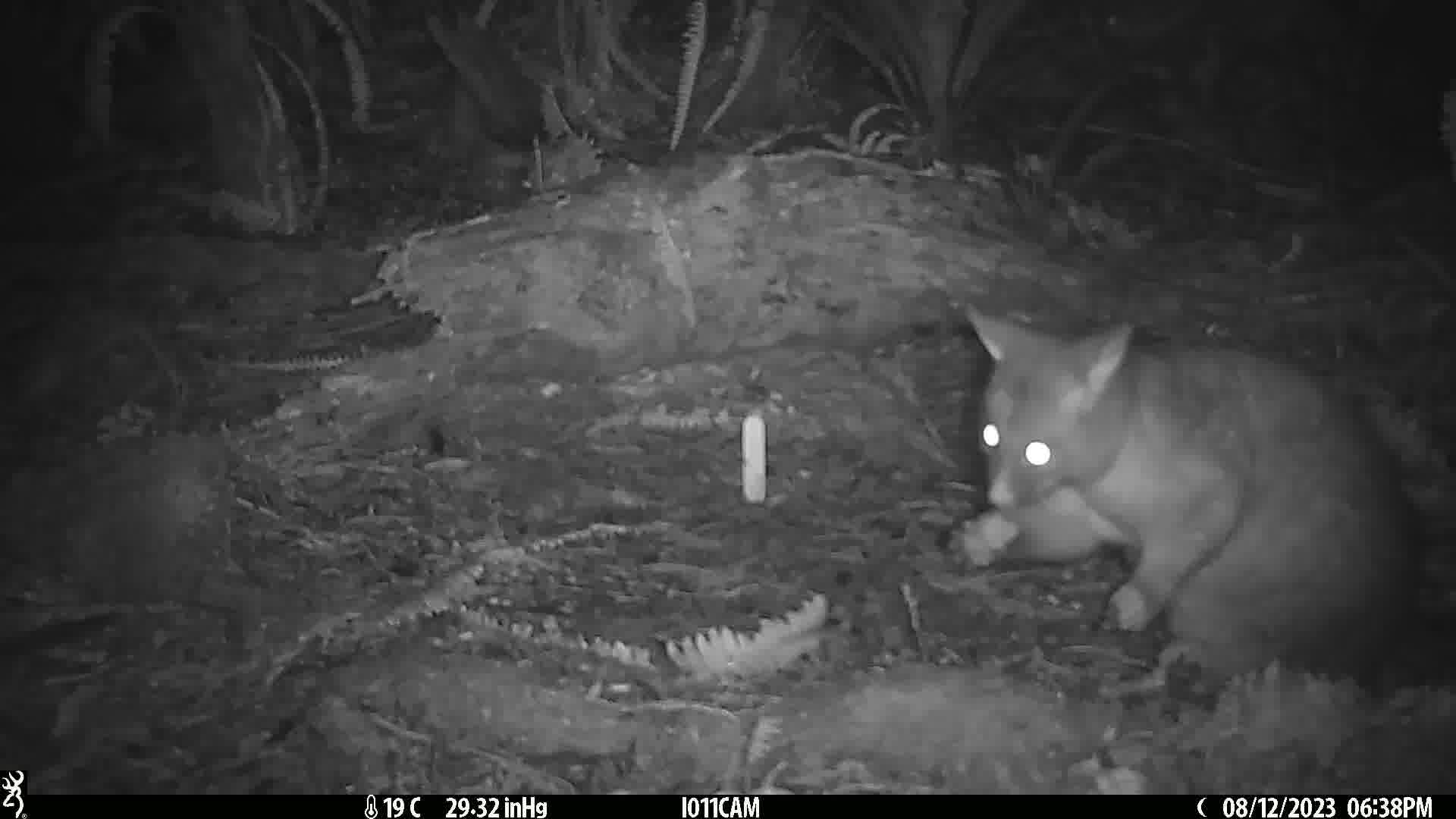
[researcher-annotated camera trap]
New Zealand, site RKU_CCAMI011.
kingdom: Animalia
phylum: Chordata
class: Mammalia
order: Diprotodontia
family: Phalangeridae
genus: Trichosurus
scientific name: Trichosurus vulpecula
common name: common brushtail possum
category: possum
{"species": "possum (common brushtail possum) (Trichosurus vulpecula)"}